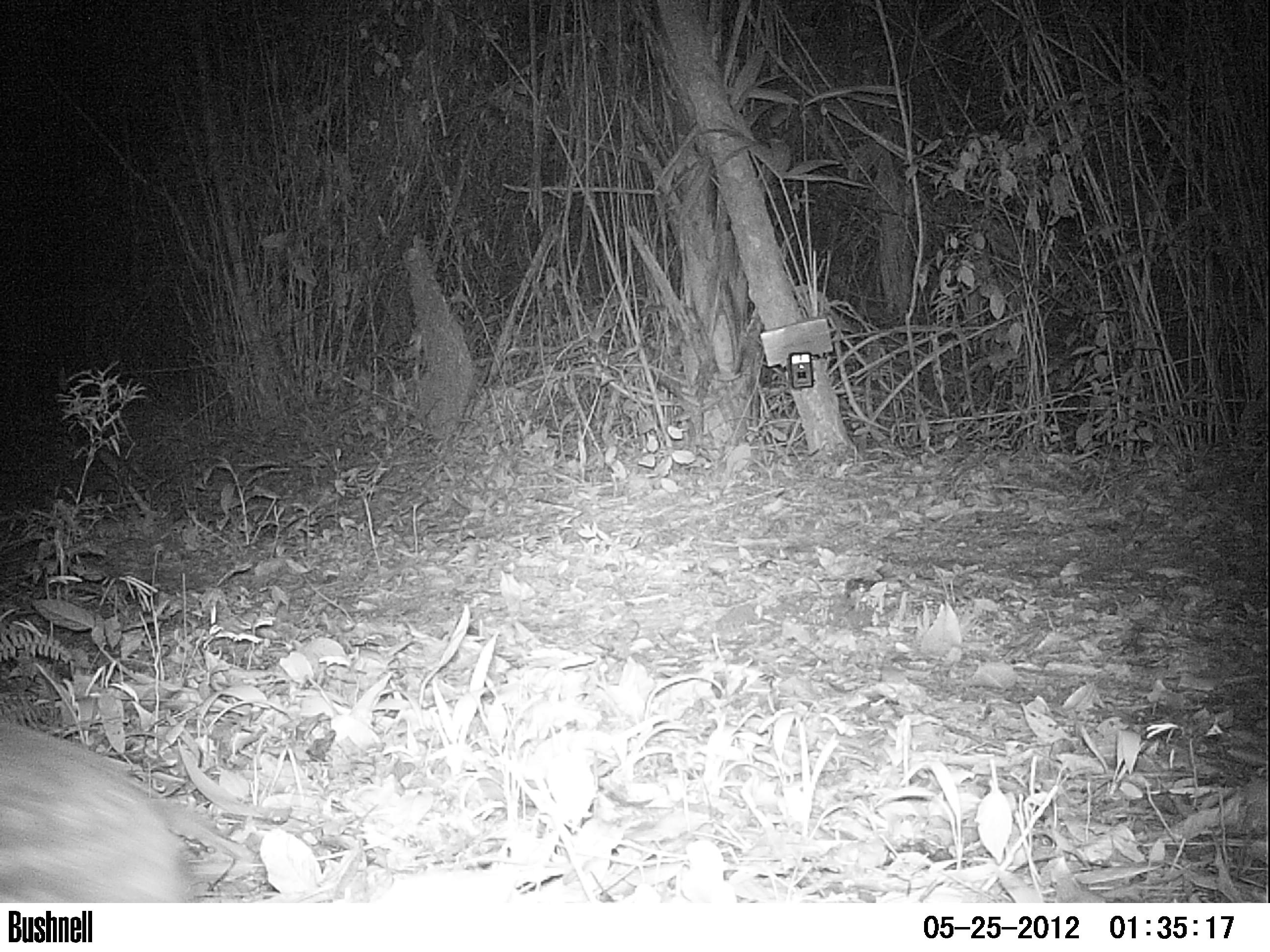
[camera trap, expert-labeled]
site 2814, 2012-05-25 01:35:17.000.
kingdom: Animalia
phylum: Chordata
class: Mammalia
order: Rodentia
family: Cuniculidae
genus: Cuniculus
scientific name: Cuniculus paca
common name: spotted paca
Cuniculus paca (spotted paca), count 1, age adult.